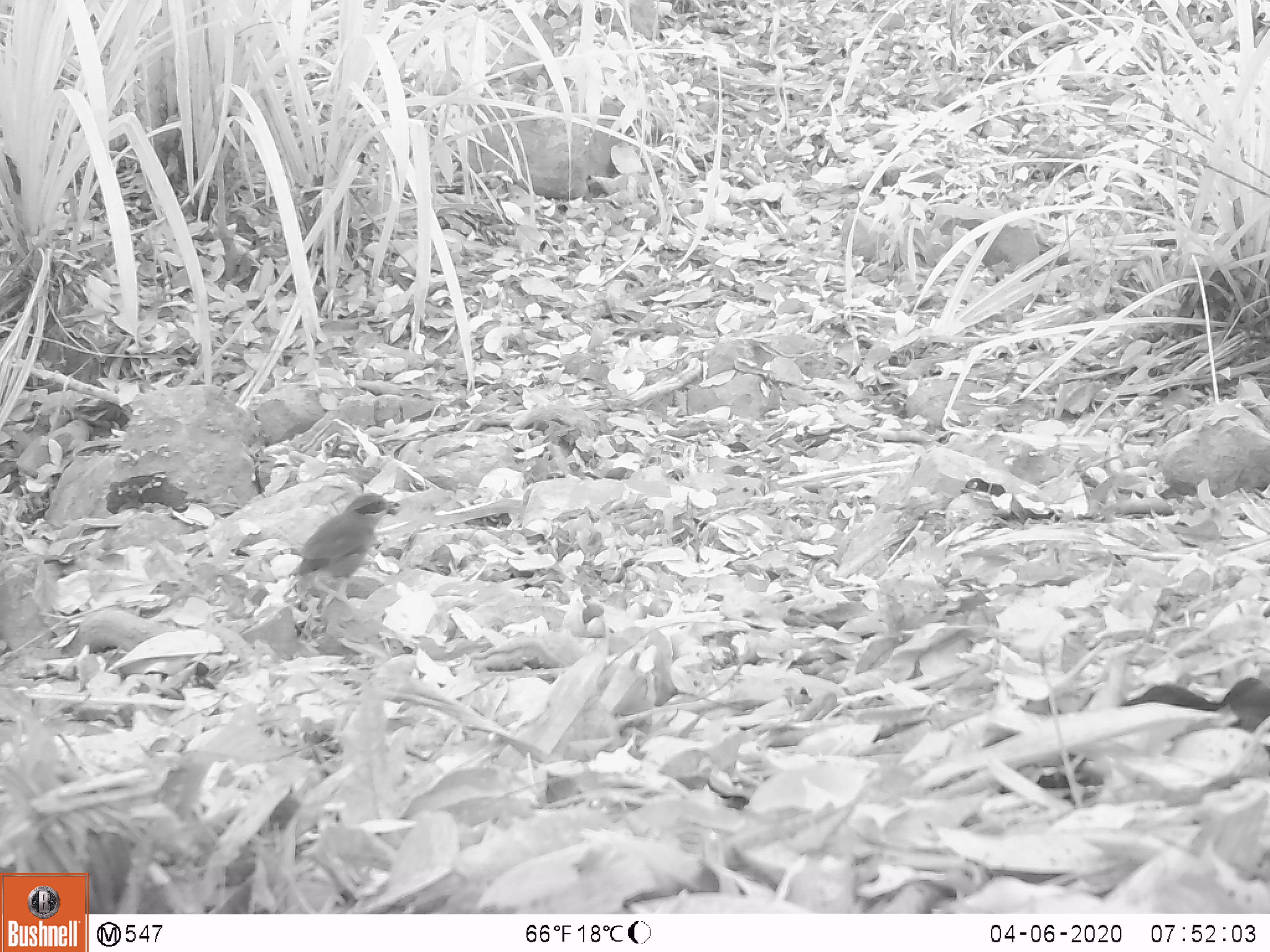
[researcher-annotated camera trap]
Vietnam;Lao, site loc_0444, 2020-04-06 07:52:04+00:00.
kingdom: Animalia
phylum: Chordata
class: Aves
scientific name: Aves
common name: bird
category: unidentified bird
Unidentified bird (bird) (Aves). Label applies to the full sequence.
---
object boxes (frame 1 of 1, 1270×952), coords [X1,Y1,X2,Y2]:
unidentified bird: [283,493,401,613]